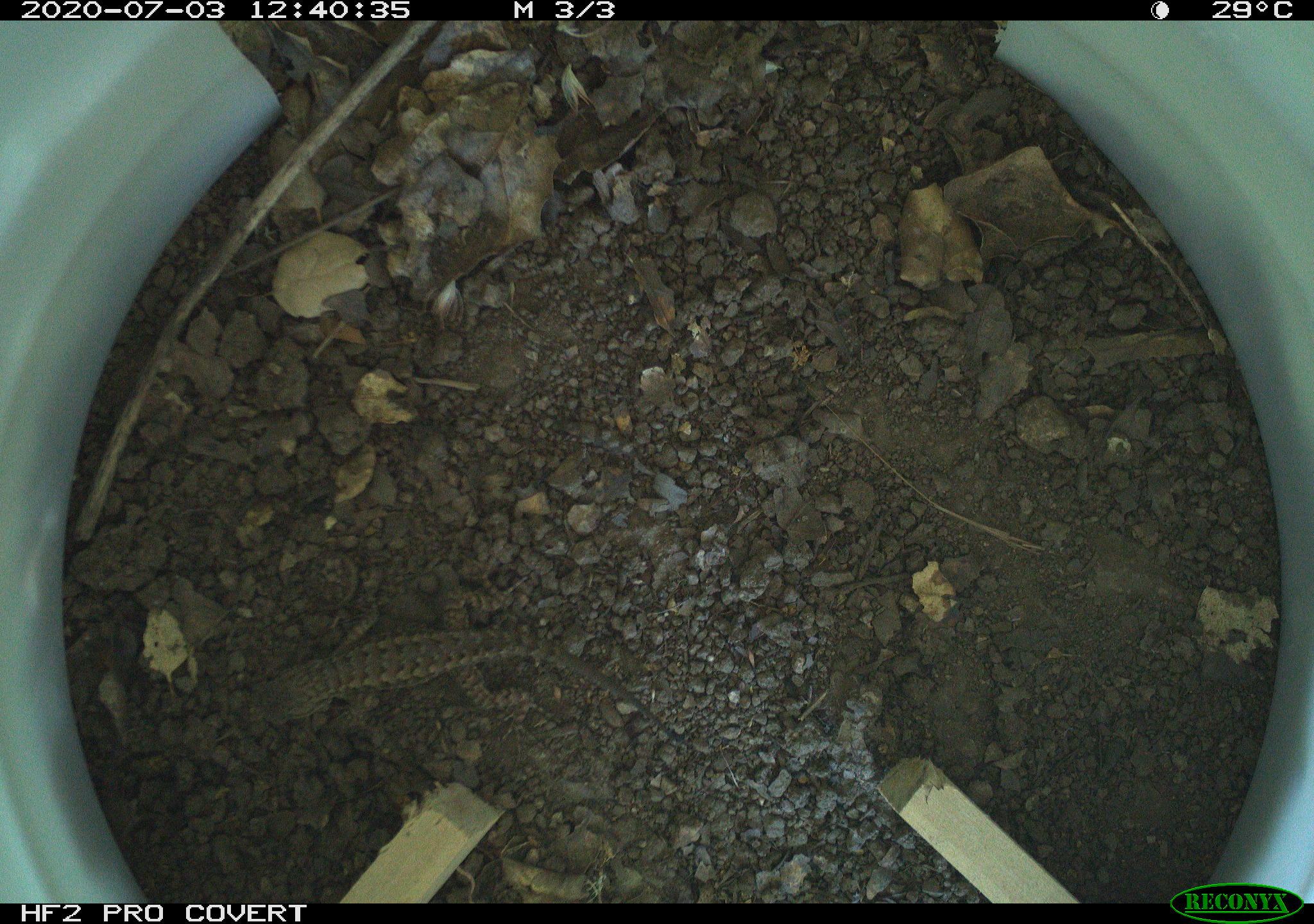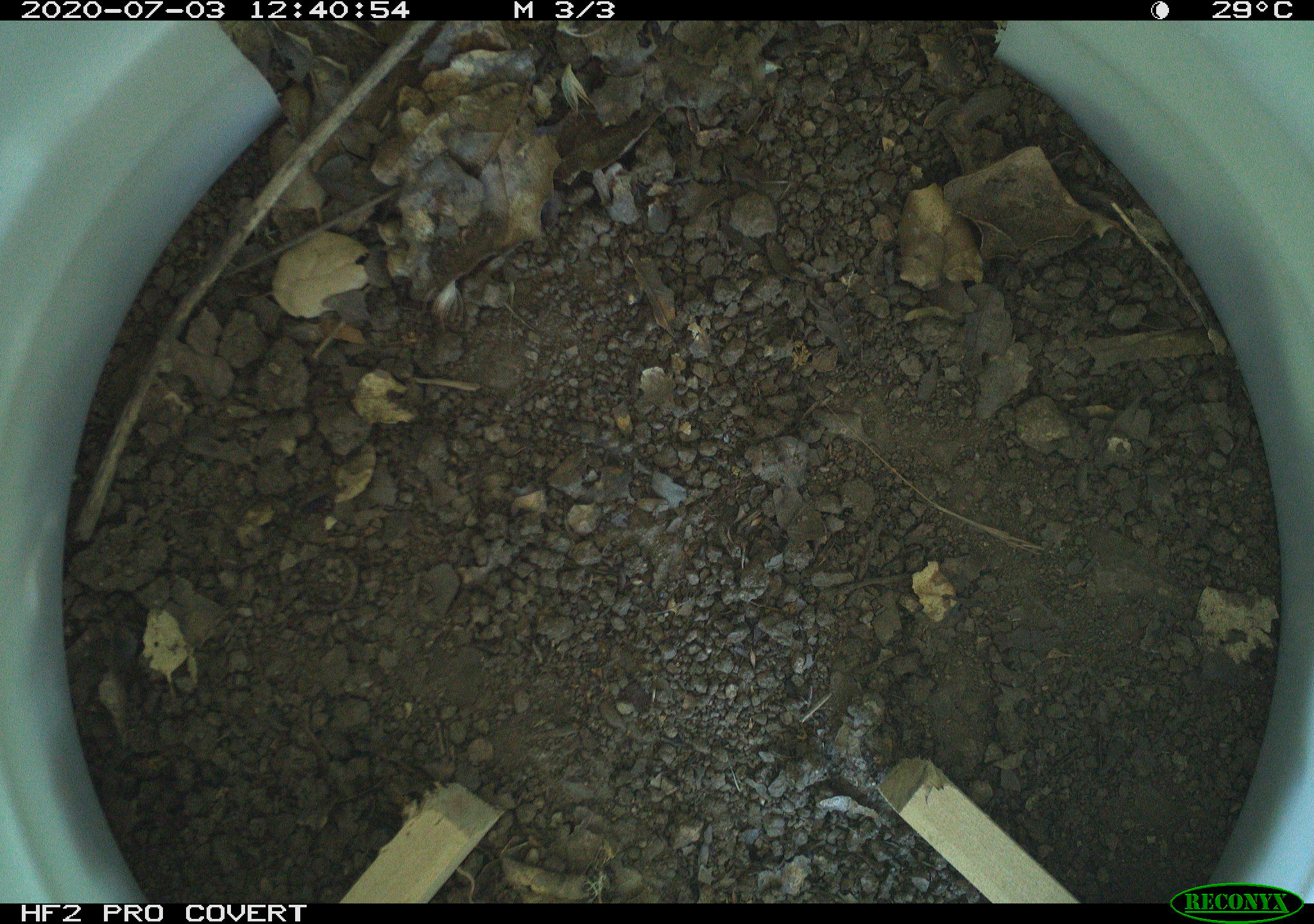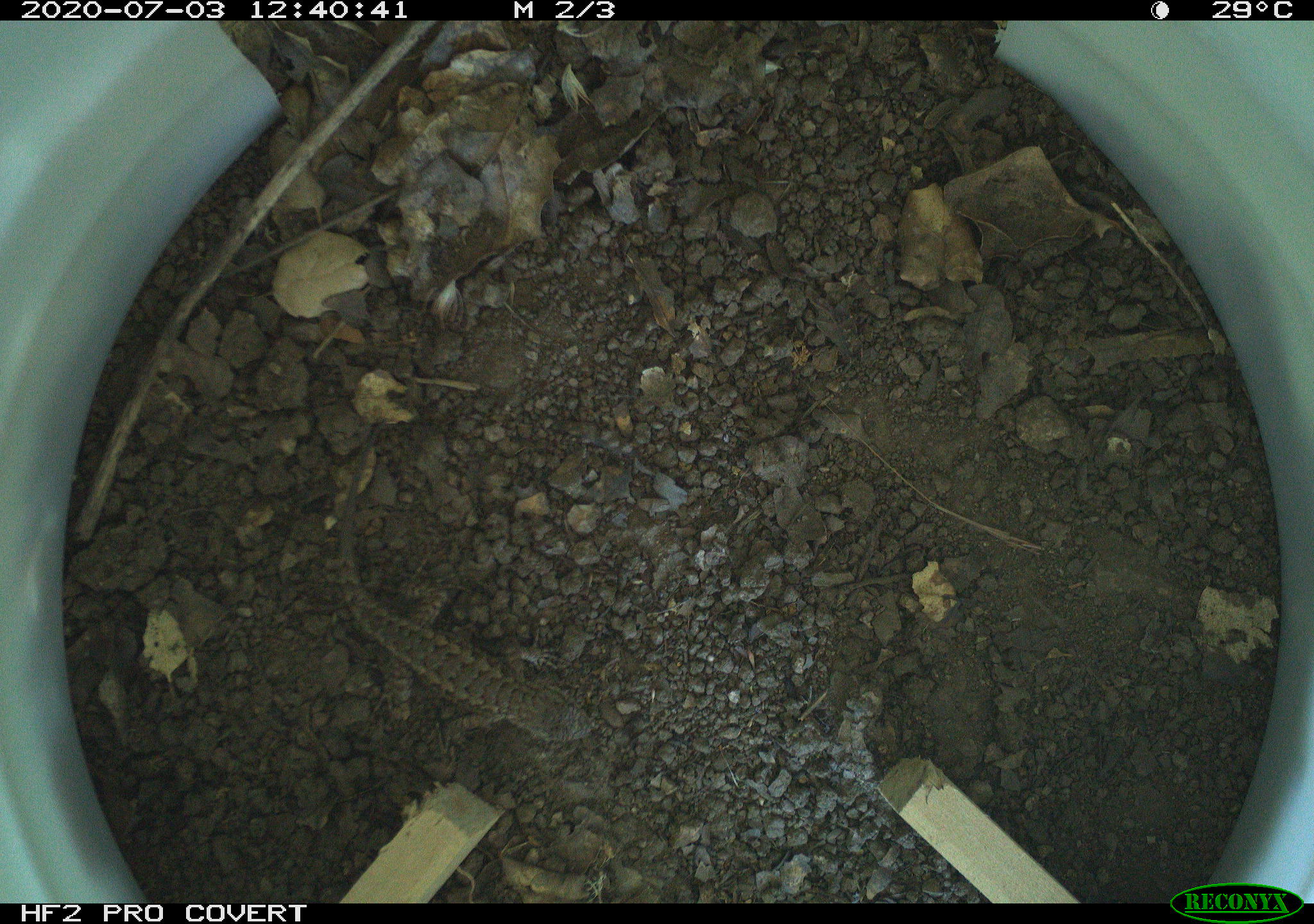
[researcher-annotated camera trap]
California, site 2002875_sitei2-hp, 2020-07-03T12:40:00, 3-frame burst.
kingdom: Animalia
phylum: Chordata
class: Reptilia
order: Squamata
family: Phrynosomatidae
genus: Sceloporus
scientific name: Sceloporus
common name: spiny lizards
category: sceloporus species